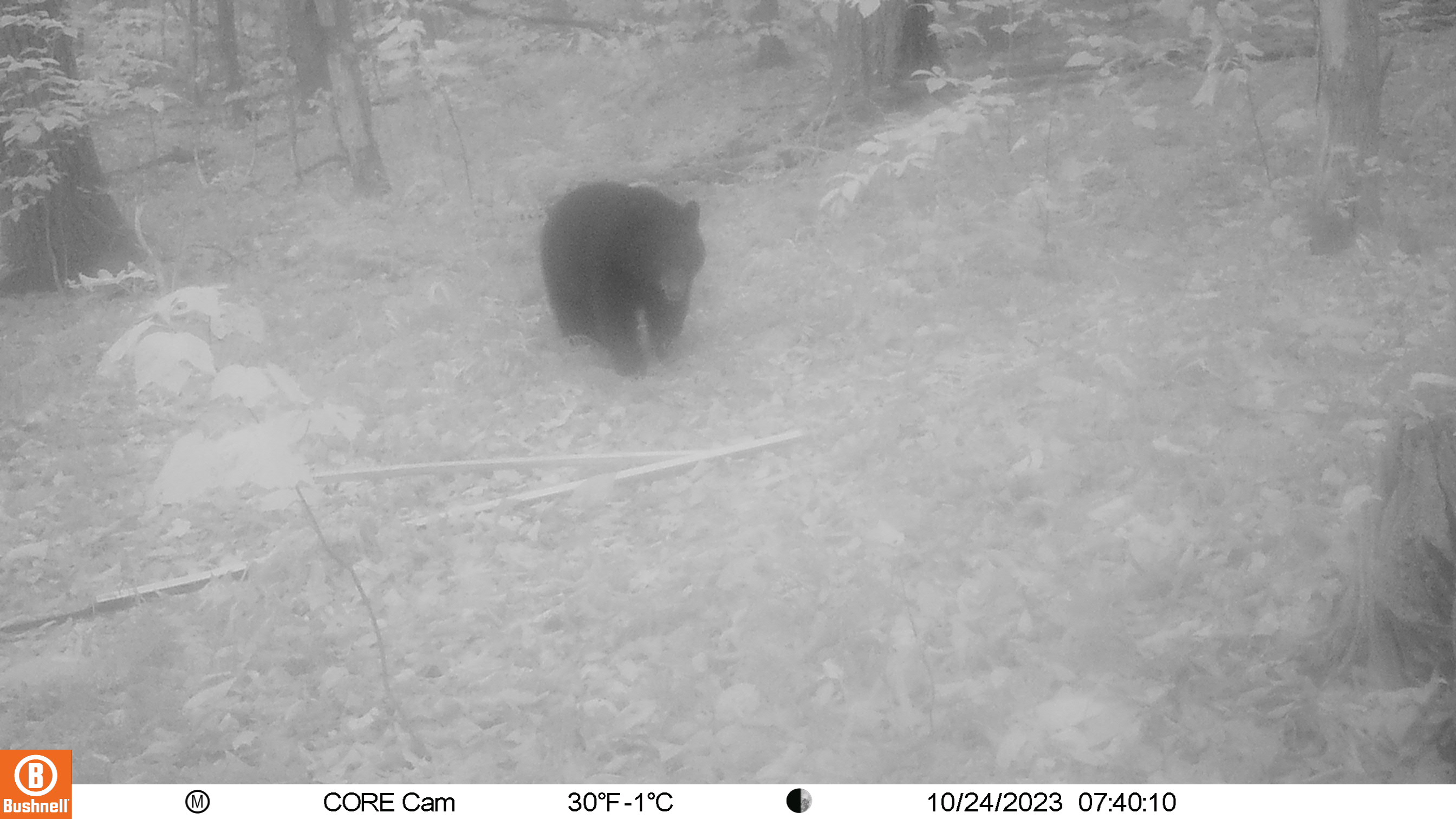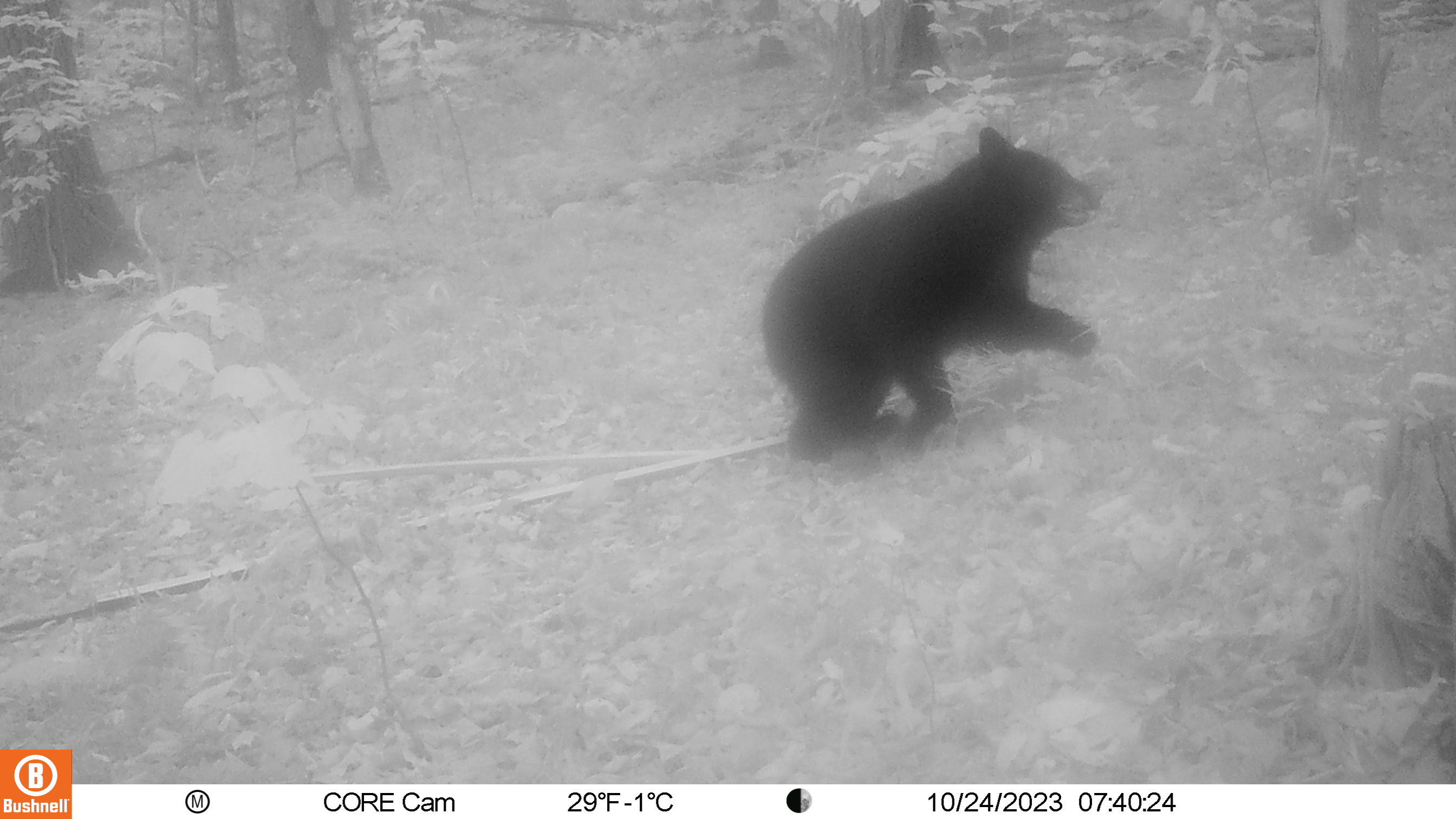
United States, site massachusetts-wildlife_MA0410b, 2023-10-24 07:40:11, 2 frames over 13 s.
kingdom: Animalia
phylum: Chordata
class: Mammalia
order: Carnivora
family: Ursidae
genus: Ursus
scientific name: Ursus americanus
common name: black bear